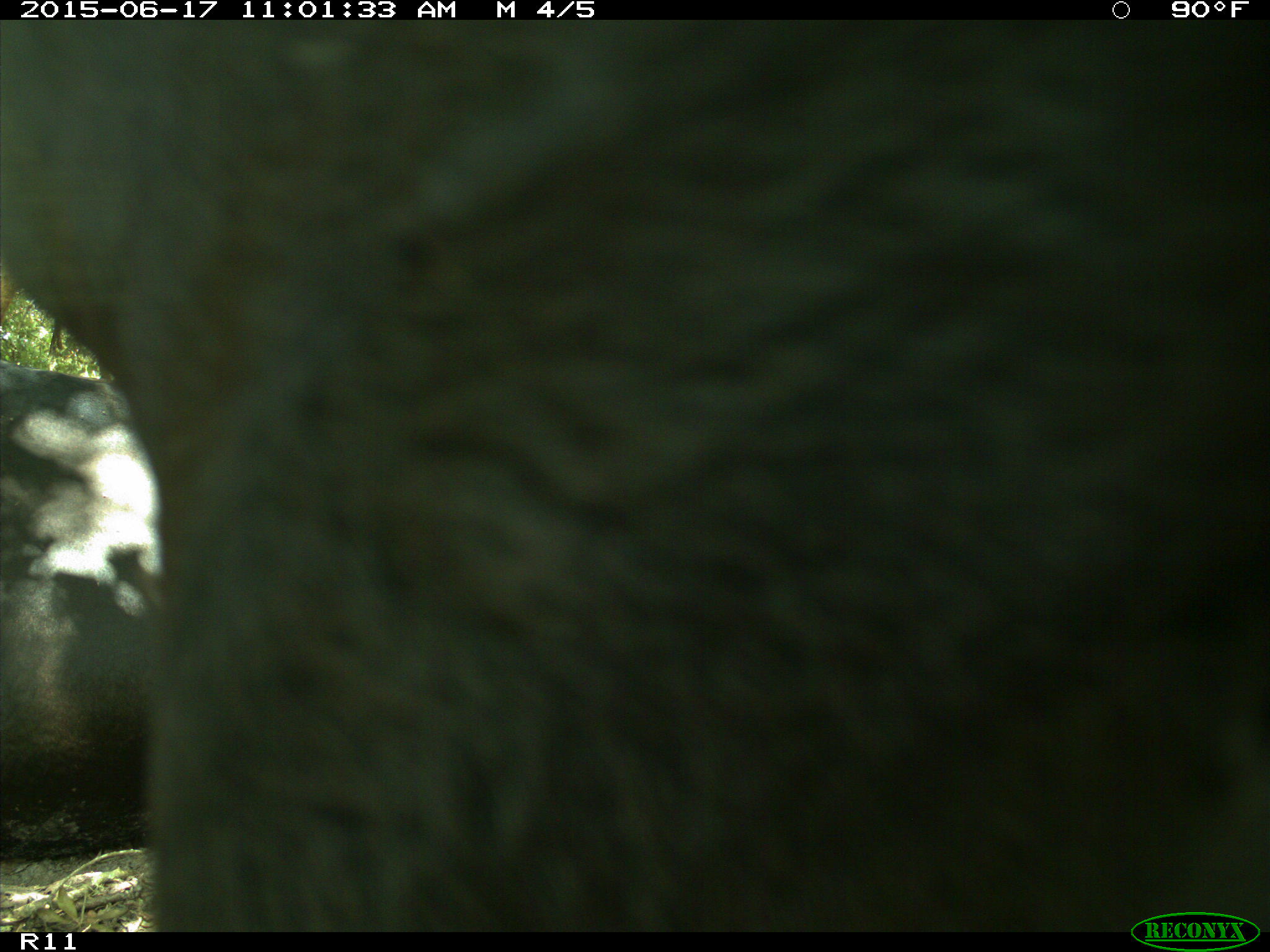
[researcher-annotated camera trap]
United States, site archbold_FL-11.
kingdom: Animalia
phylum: Chordata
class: Mammalia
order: Artiodactyla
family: Bovidae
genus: Bos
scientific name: Bos taurus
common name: domestic cow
Bos taurus (domestic cow).